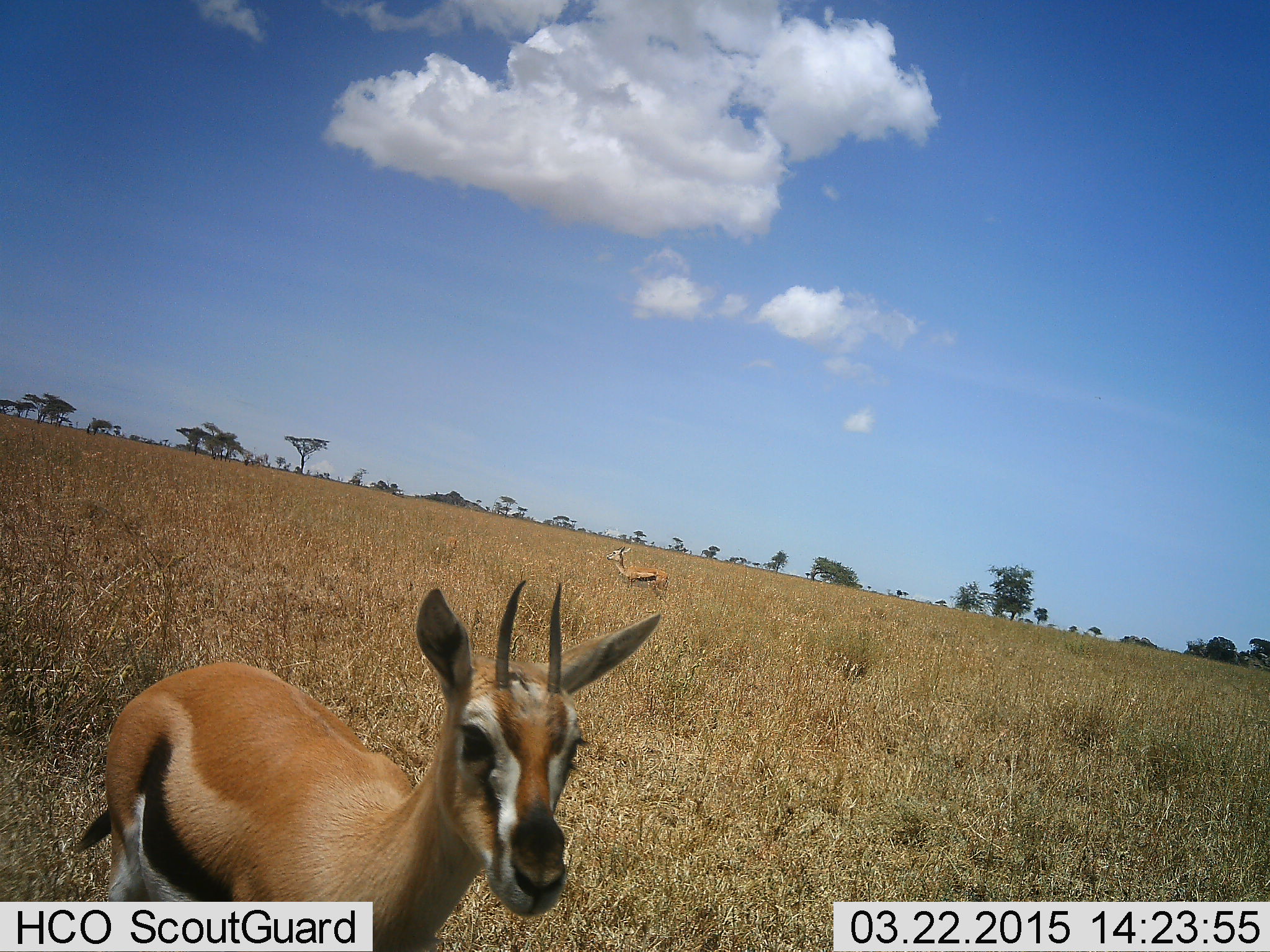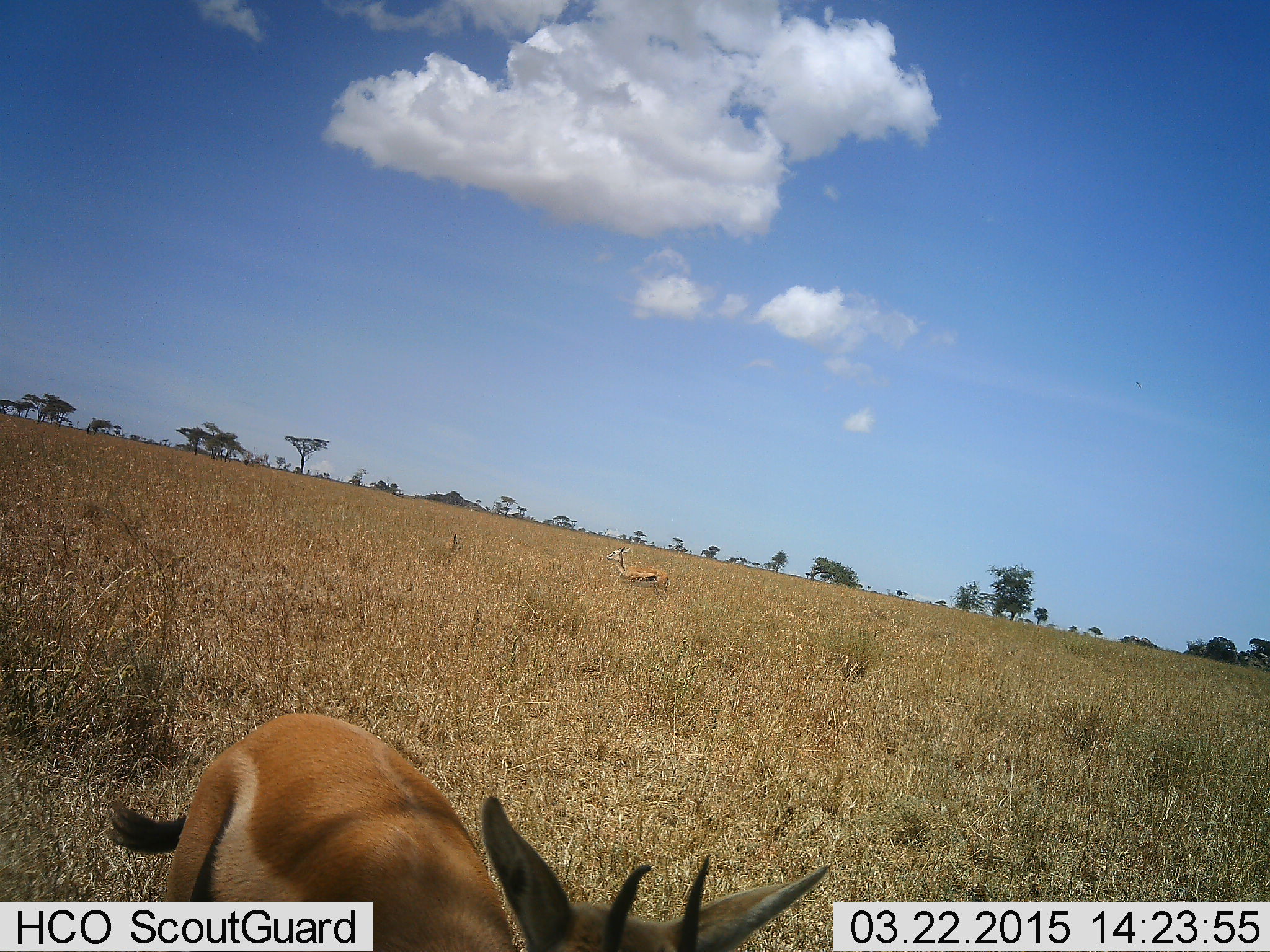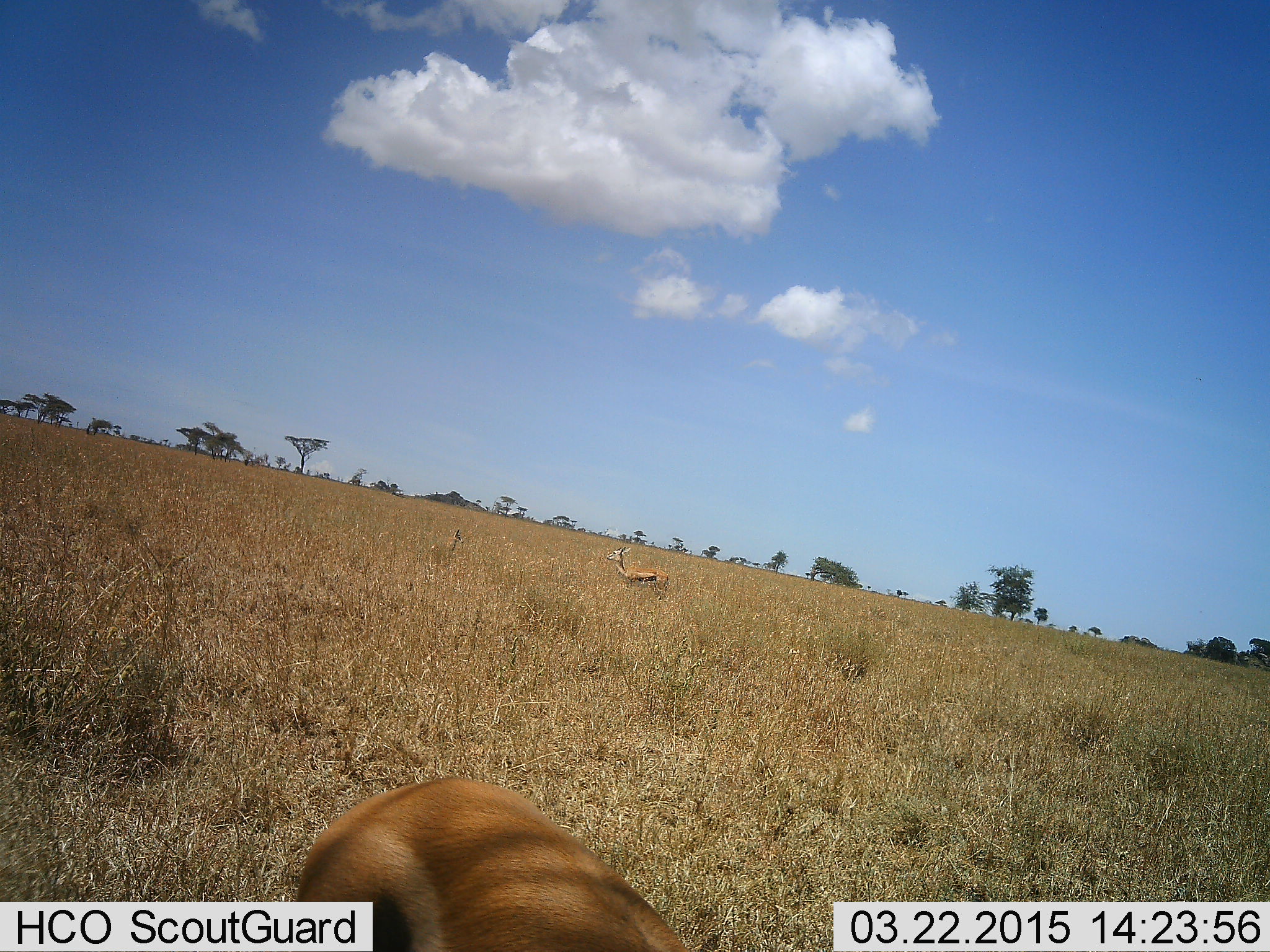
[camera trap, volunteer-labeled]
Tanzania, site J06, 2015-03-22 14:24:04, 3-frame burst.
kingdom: Animalia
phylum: Chordata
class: Mammalia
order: Artiodactyla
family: Bovidae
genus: Eudorcas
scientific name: Eudorcas thomsonii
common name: thomson's gazelle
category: gazellethomsons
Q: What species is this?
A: Gazellethomsons (thomson's gazelle) (Eudorcas thomsonii).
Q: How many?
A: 2.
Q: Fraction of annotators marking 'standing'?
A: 80%.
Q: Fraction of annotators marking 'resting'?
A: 0%.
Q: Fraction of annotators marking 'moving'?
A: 50%.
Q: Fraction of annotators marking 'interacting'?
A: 0%.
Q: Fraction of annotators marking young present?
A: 0%.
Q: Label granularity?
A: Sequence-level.